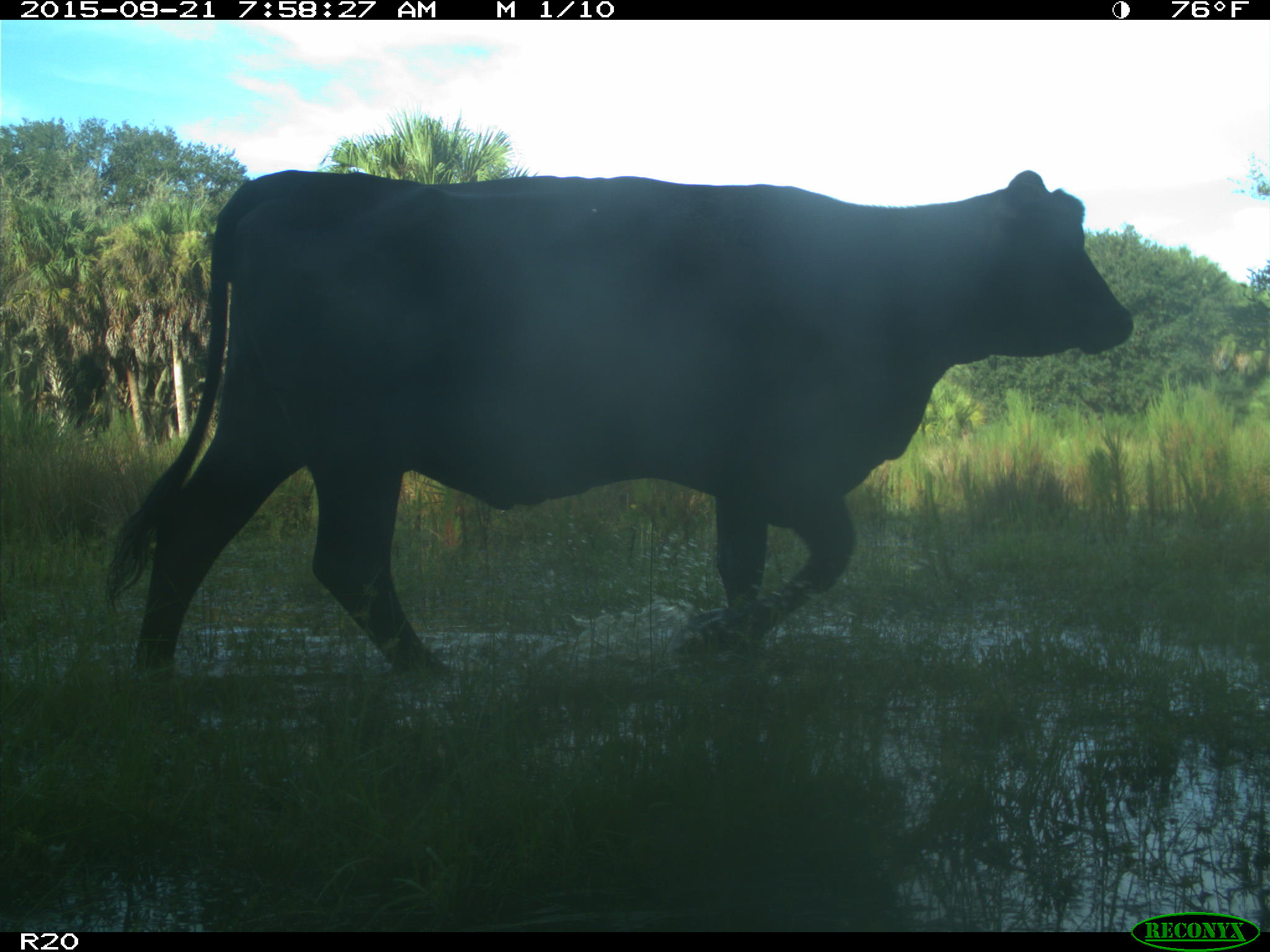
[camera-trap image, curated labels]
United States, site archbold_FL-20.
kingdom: Animalia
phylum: Chordata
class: Mammalia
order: Artiodactyla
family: Bovidae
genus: Bos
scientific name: Bos taurus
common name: domestic cow